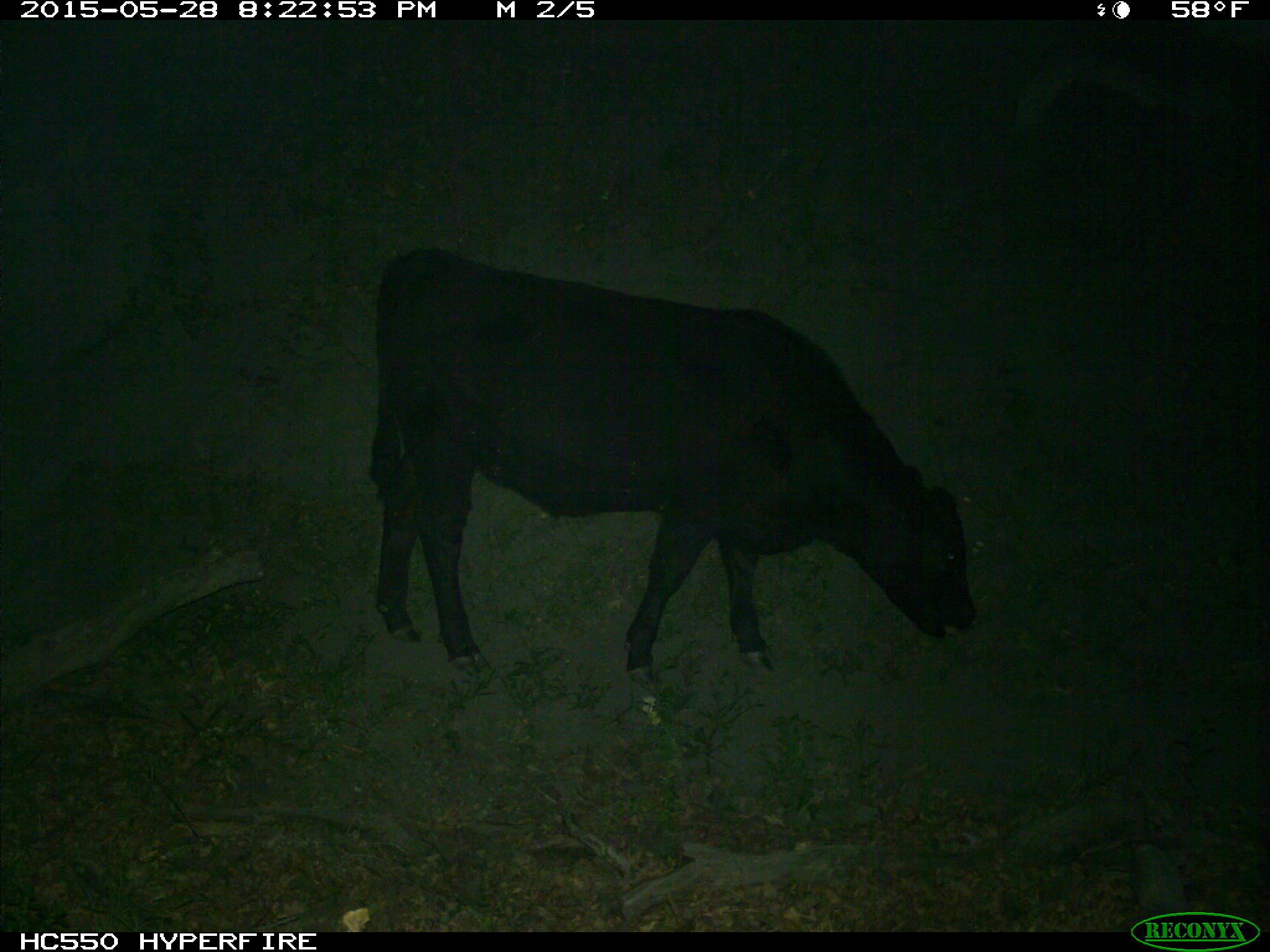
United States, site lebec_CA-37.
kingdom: Animalia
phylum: Chordata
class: Mammalia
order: Artiodactyla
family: Bovidae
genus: Bos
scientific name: Bos taurus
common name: domestic cow